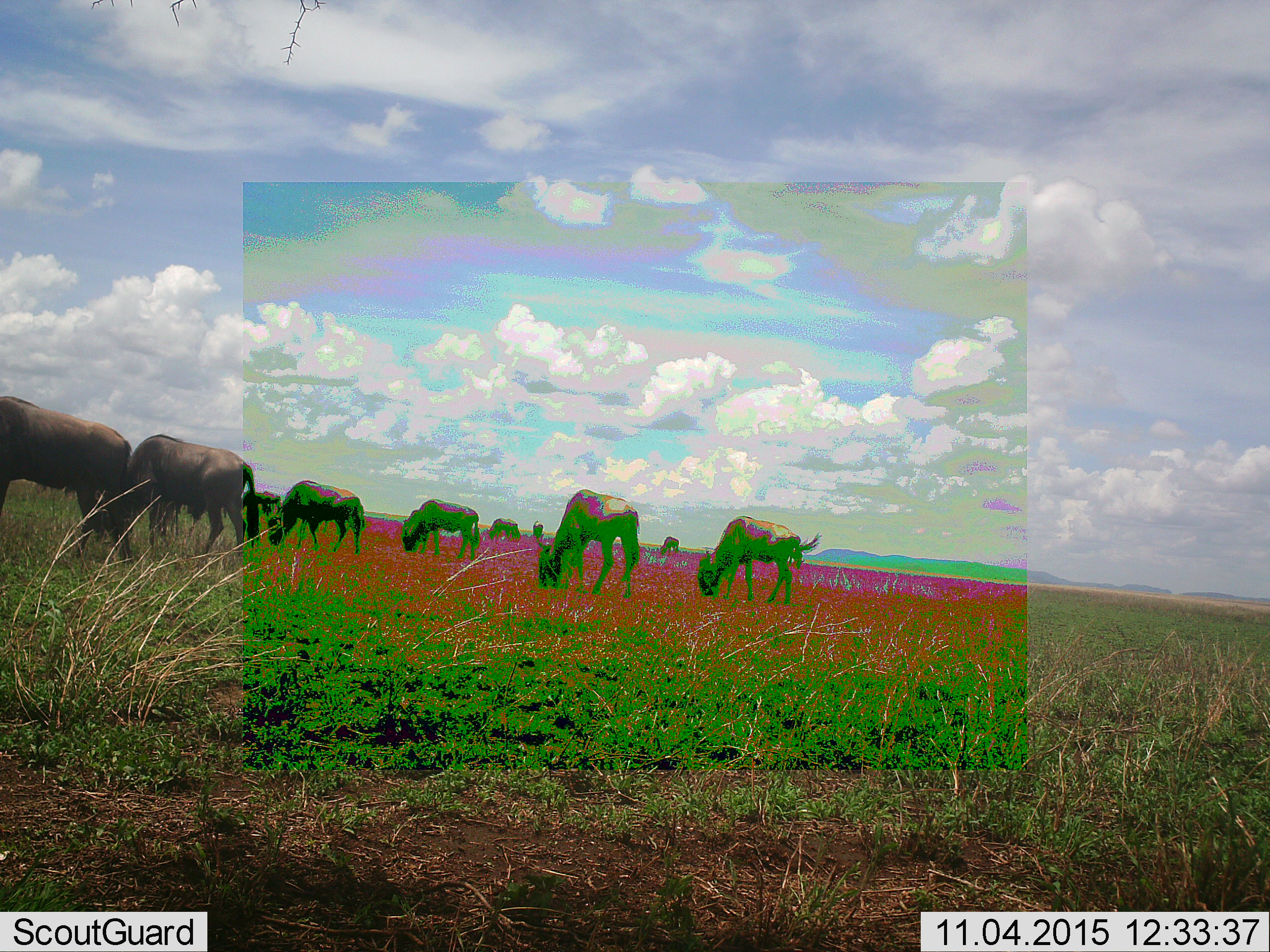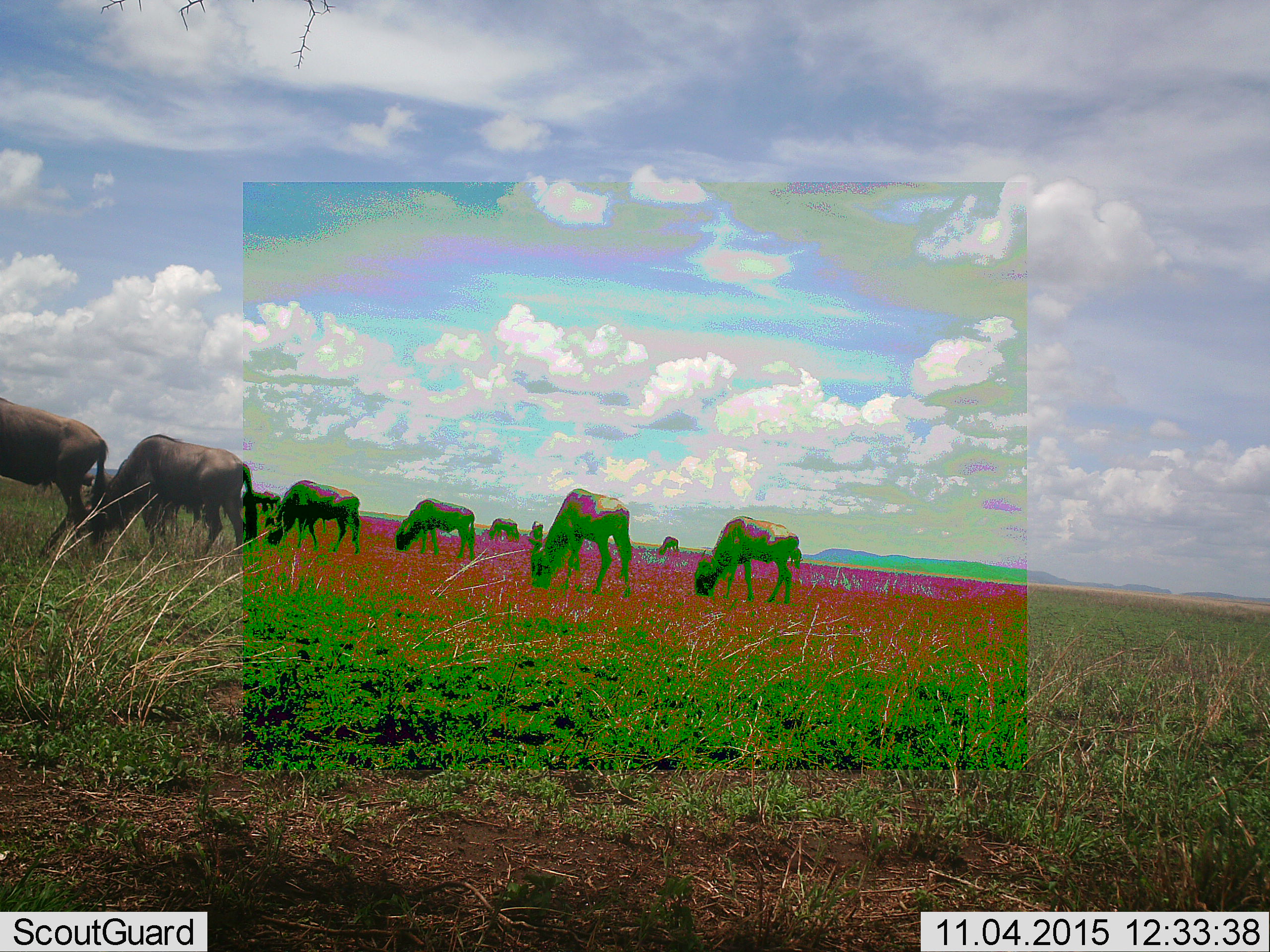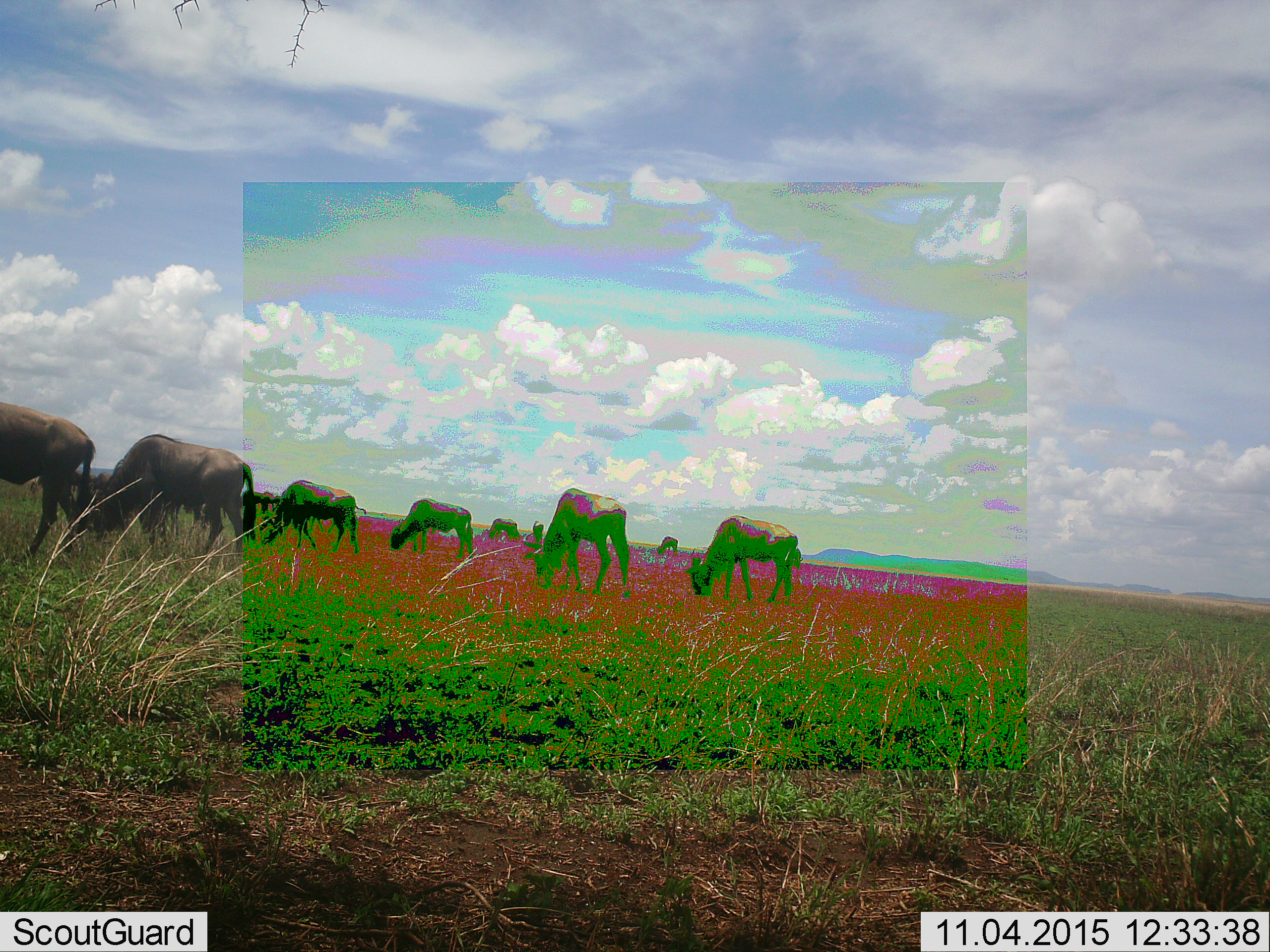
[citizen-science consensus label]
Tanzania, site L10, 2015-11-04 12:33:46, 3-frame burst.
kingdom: Animalia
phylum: Chordata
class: Mammalia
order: Artiodactyla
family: Bovidae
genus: Connochaetes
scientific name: Connochaetes taurinus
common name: blue wildebeest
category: wildebeest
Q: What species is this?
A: Wildebeest (blue wildebeest) (Connochaetes taurinus).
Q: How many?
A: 11-50.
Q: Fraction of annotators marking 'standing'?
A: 29%.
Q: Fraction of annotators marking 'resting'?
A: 0%.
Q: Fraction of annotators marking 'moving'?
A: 43%.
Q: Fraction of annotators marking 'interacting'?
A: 0%.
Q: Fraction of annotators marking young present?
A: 0%.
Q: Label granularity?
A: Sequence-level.